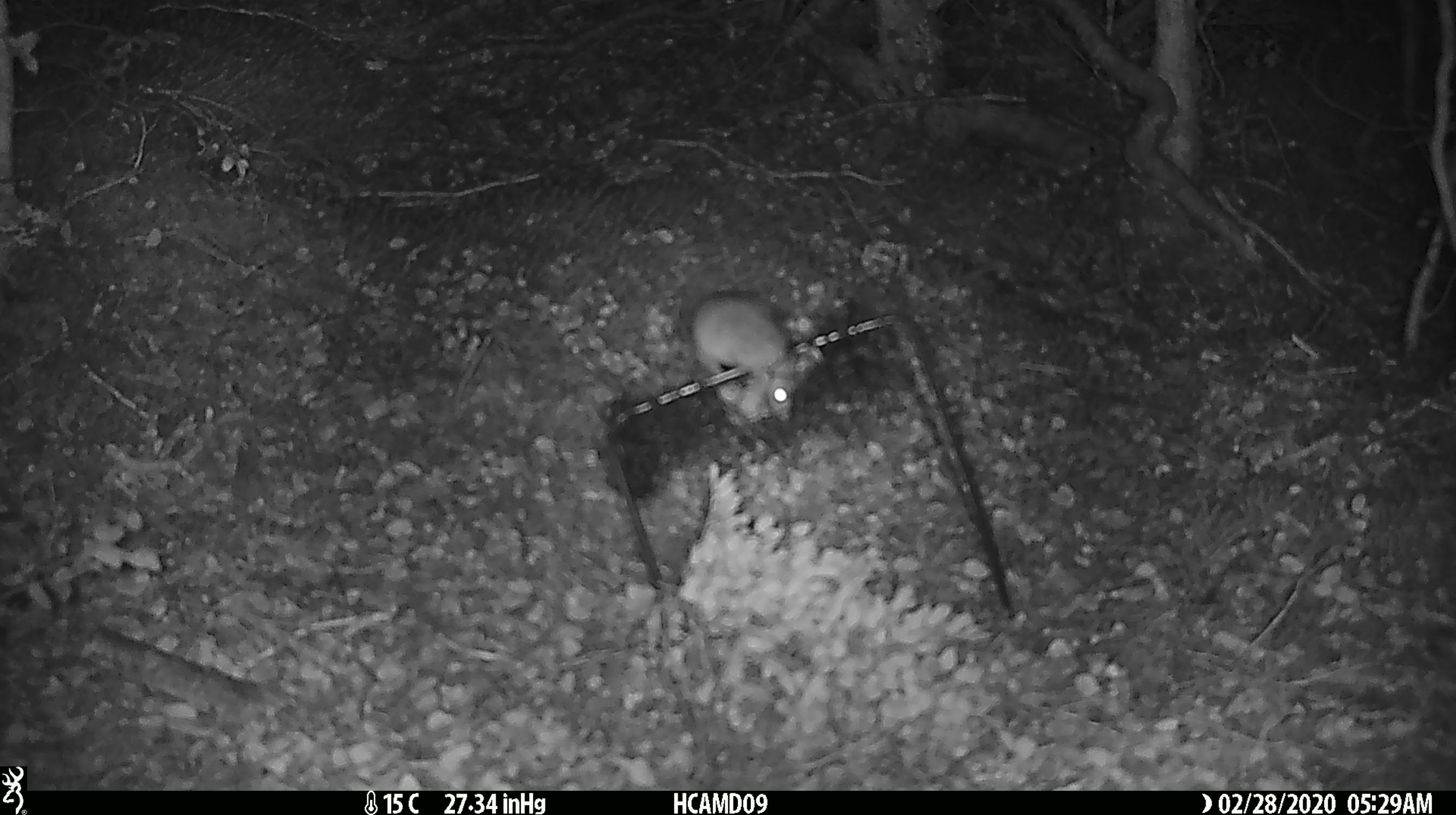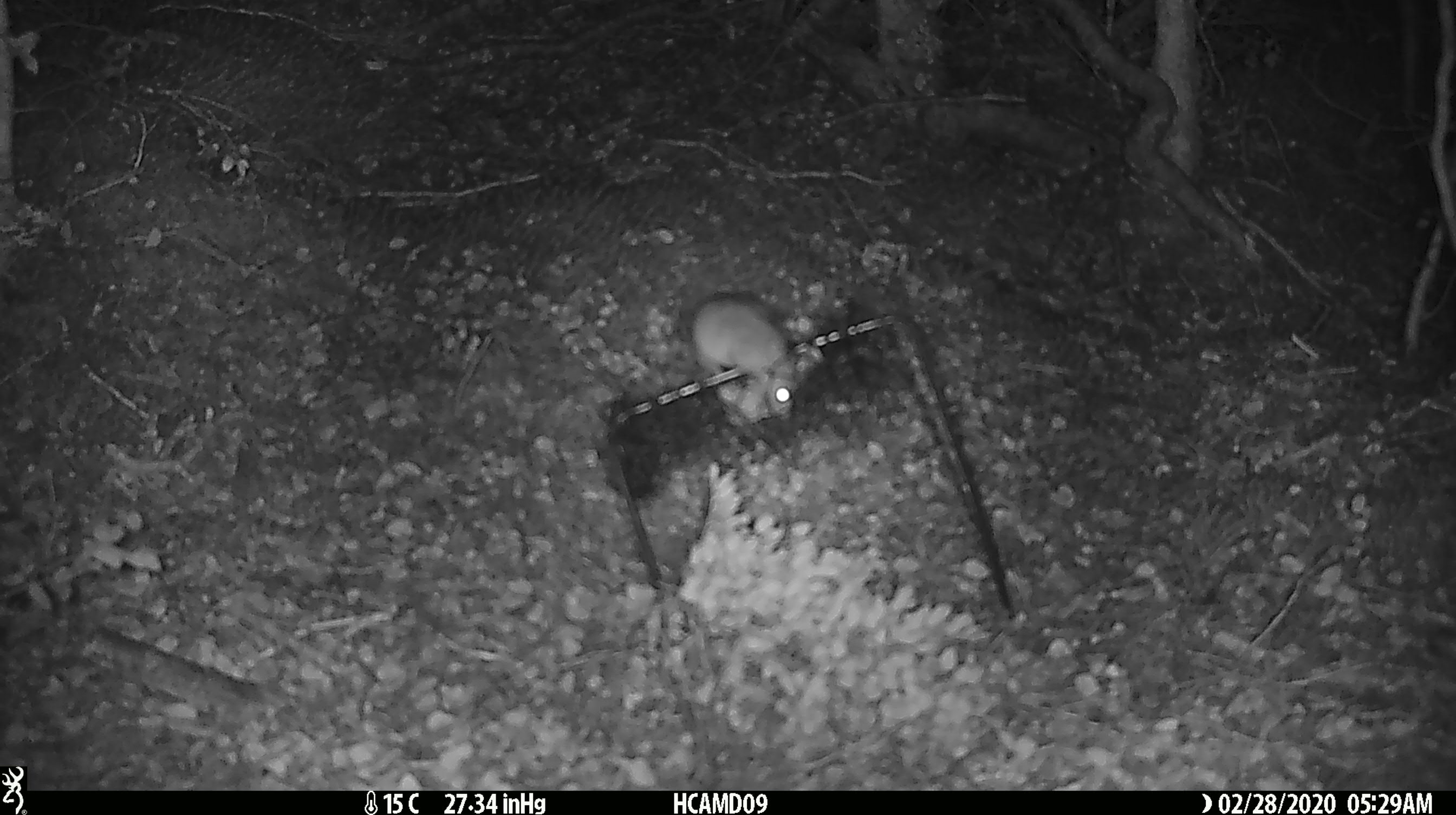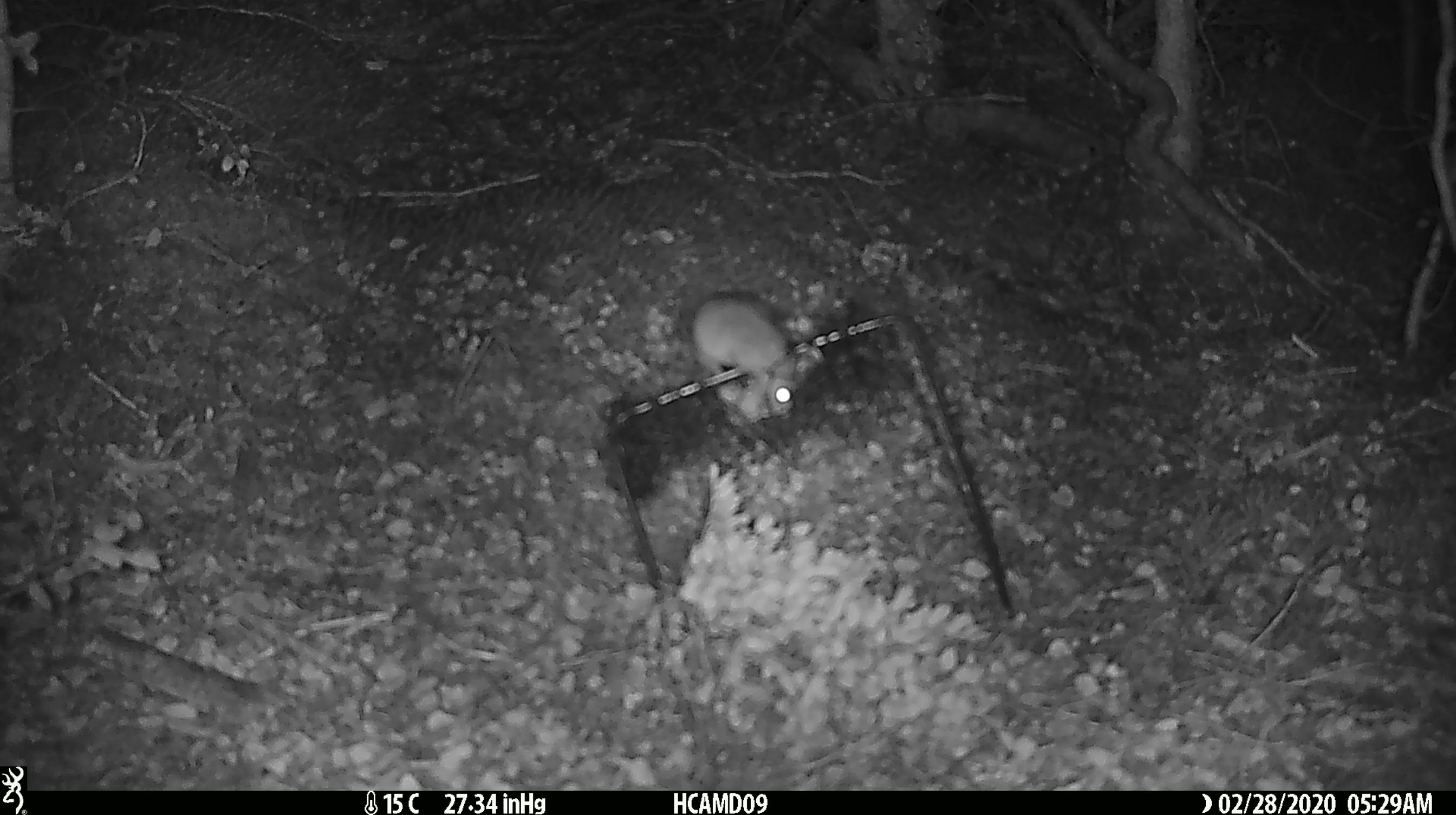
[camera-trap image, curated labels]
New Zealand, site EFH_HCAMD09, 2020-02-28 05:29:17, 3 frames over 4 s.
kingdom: Animalia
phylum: Chordata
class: Mammalia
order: Rodentia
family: Muridae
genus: Mus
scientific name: Mus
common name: mouse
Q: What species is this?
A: Mouse (Mus).